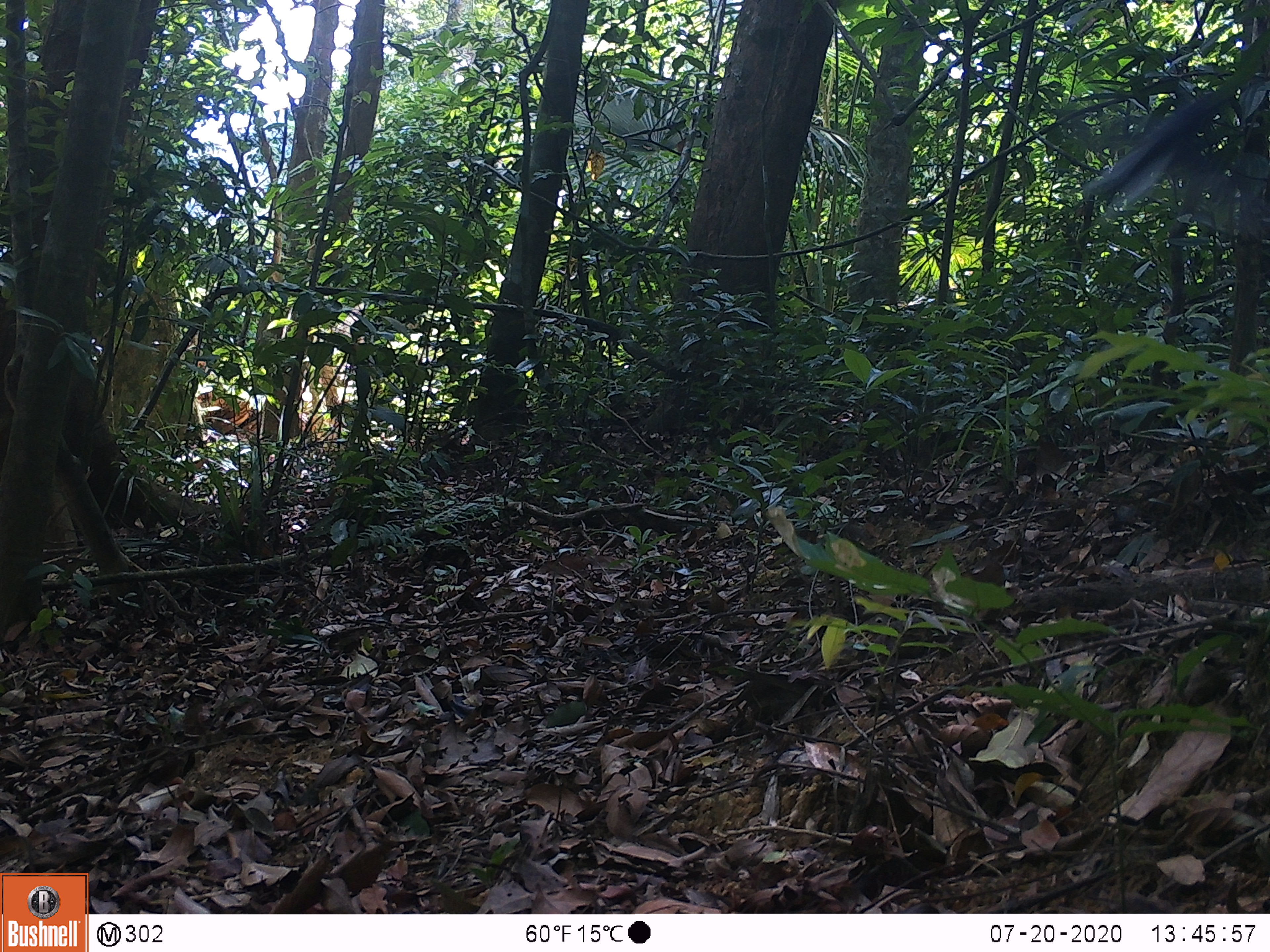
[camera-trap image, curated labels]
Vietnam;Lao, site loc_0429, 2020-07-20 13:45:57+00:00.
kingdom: Animalia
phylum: Chordata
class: Aves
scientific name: Aves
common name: bird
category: unidentified bird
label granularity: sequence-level